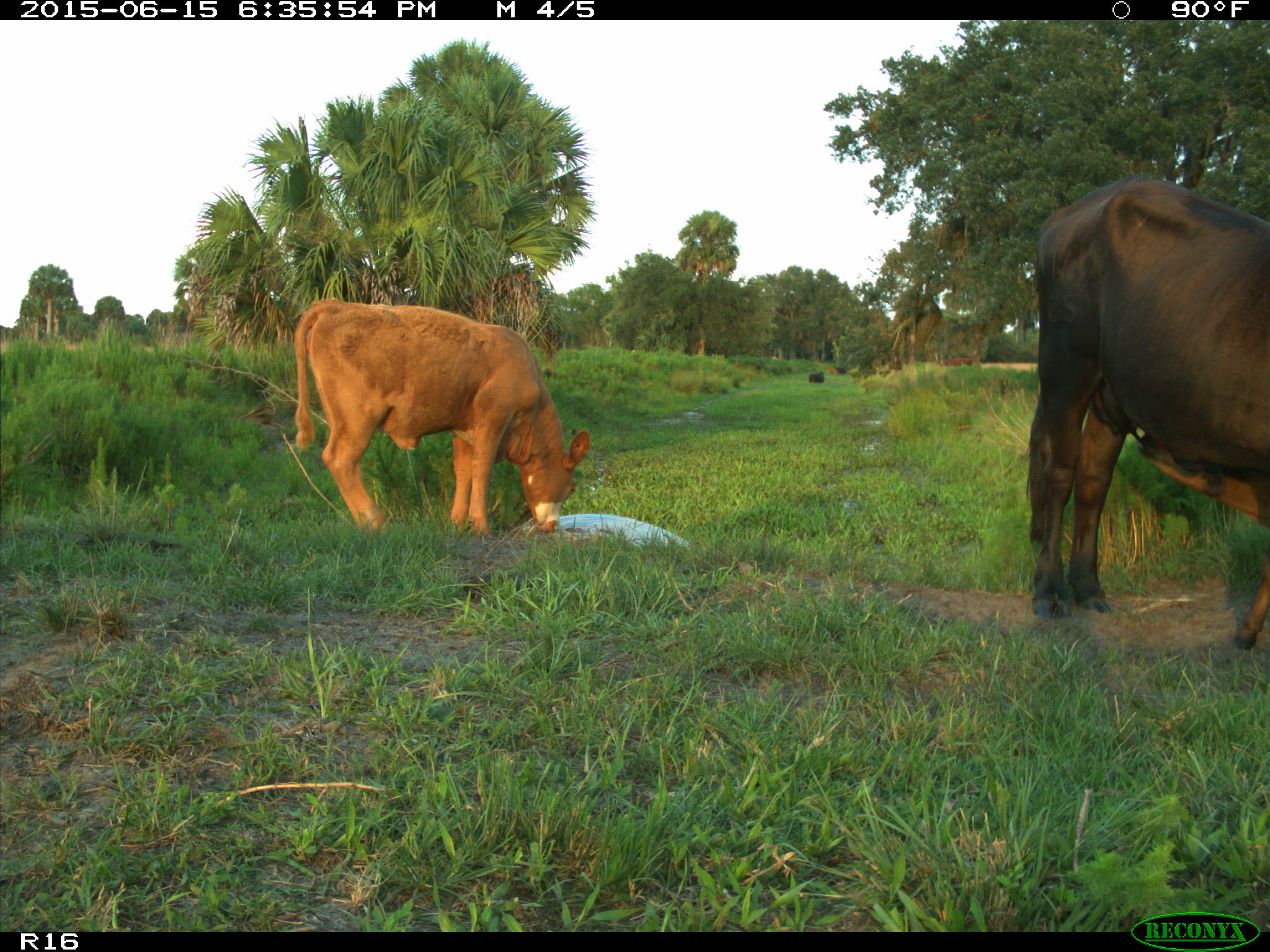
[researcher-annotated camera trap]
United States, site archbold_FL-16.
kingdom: Animalia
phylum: Chordata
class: Mammalia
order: Artiodactyla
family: Bovidae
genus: Bos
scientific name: Bos taurus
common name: domestic cow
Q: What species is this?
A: Bos taurus (domestic cow).